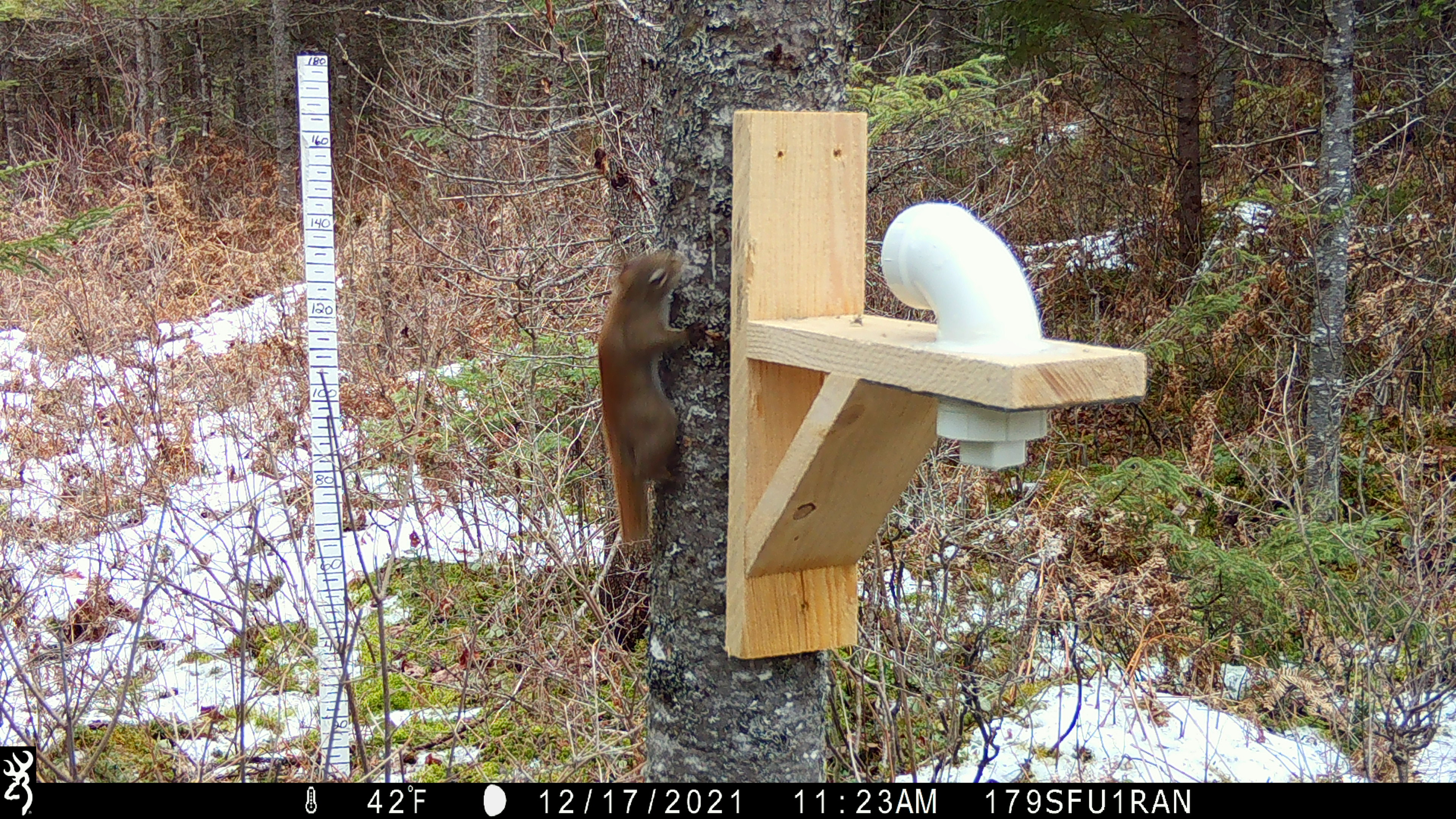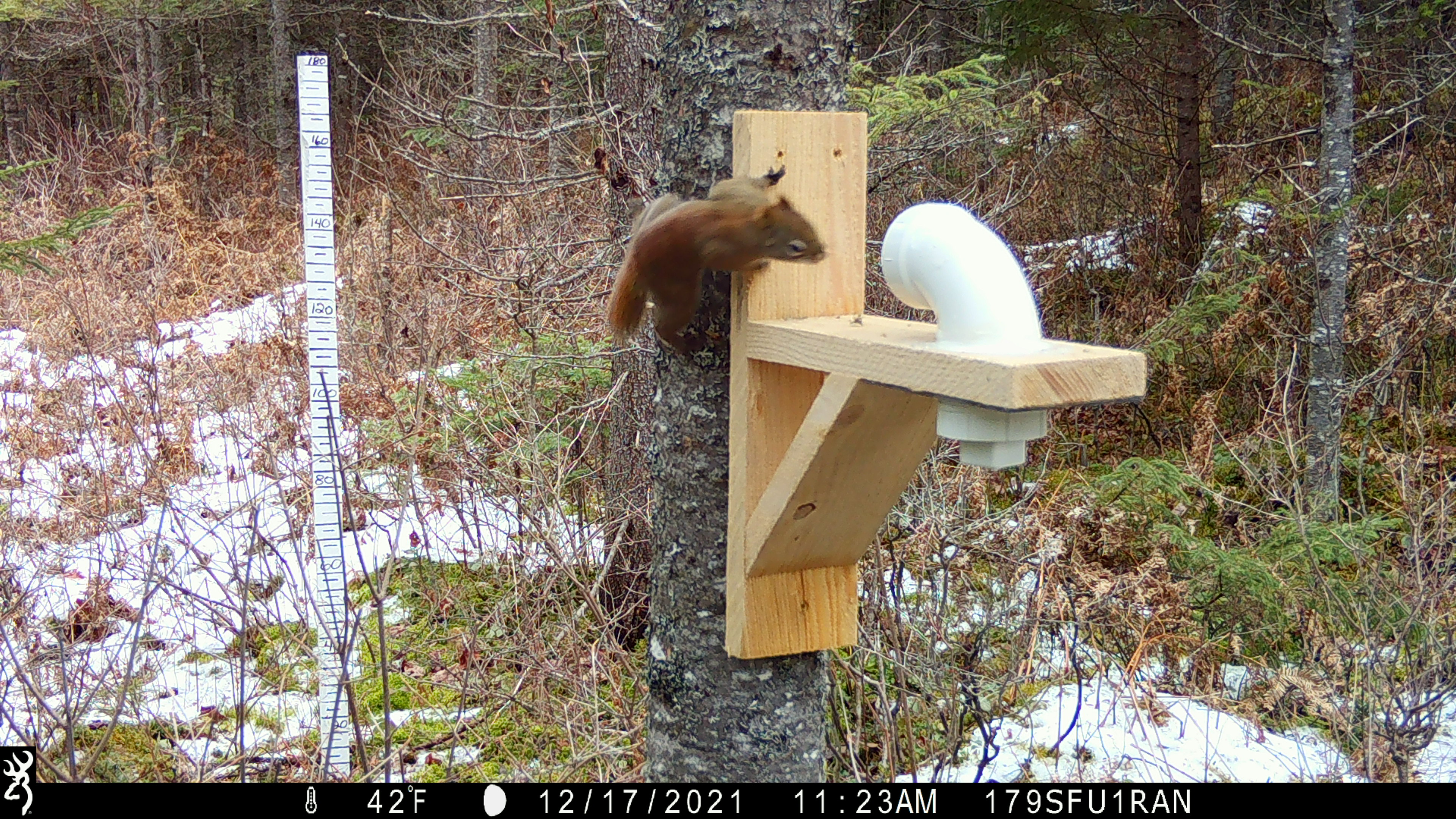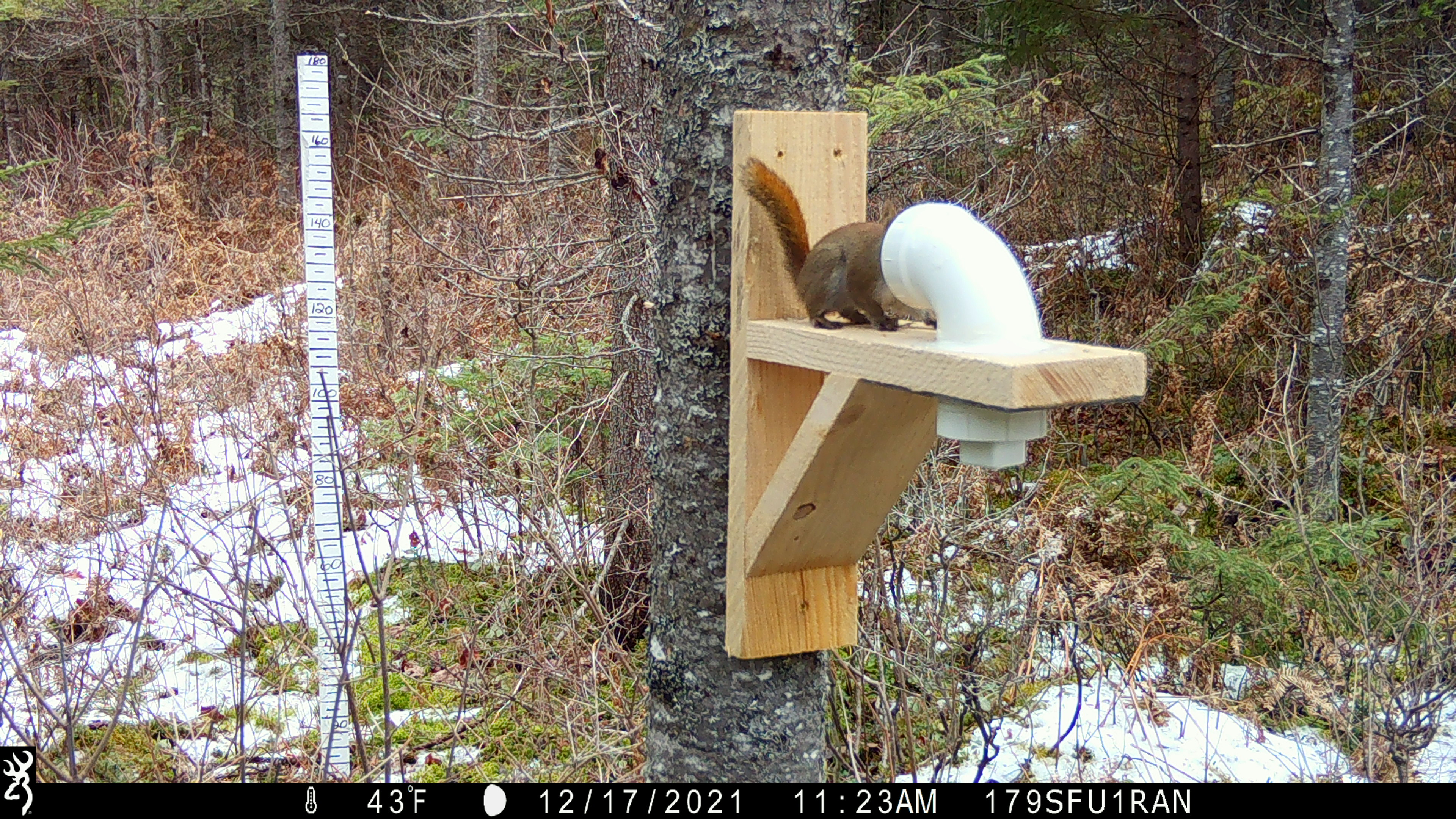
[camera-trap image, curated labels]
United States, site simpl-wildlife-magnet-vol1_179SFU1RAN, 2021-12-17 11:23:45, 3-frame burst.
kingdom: Animalia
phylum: Chordata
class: Mammalia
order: Rodentia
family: Sciuridae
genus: Tamiasciurus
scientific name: Tamiasciurus hudsonicus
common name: red squirrel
Red squirrel (Tamiasciurus hudsonicus).